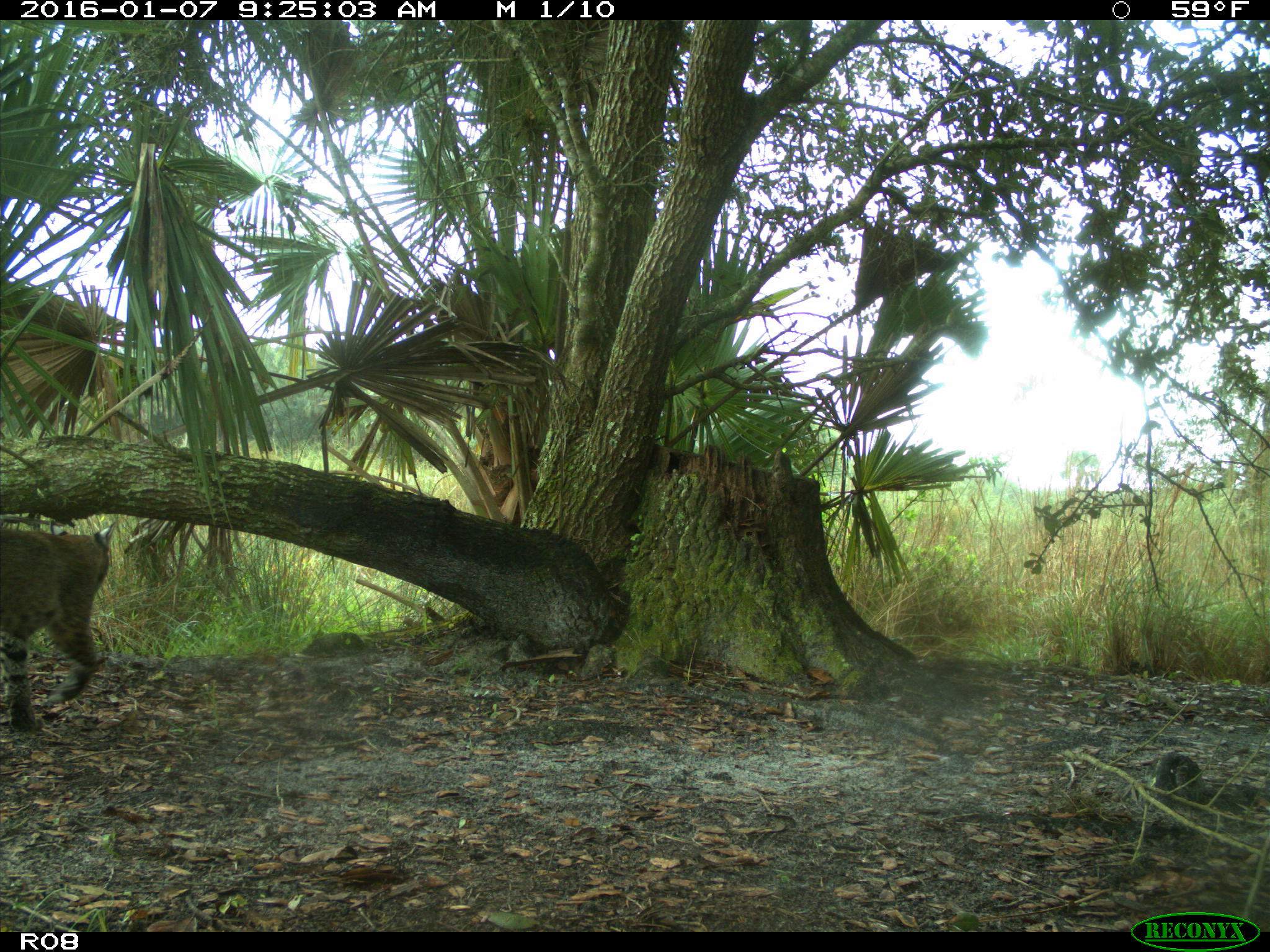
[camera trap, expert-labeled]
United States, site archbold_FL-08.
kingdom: Animalia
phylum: Chordata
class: Mammalia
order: Carnivora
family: Felidae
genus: Lynx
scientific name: Lynx rufus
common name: bobcat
Lynx rufus (bobcat).